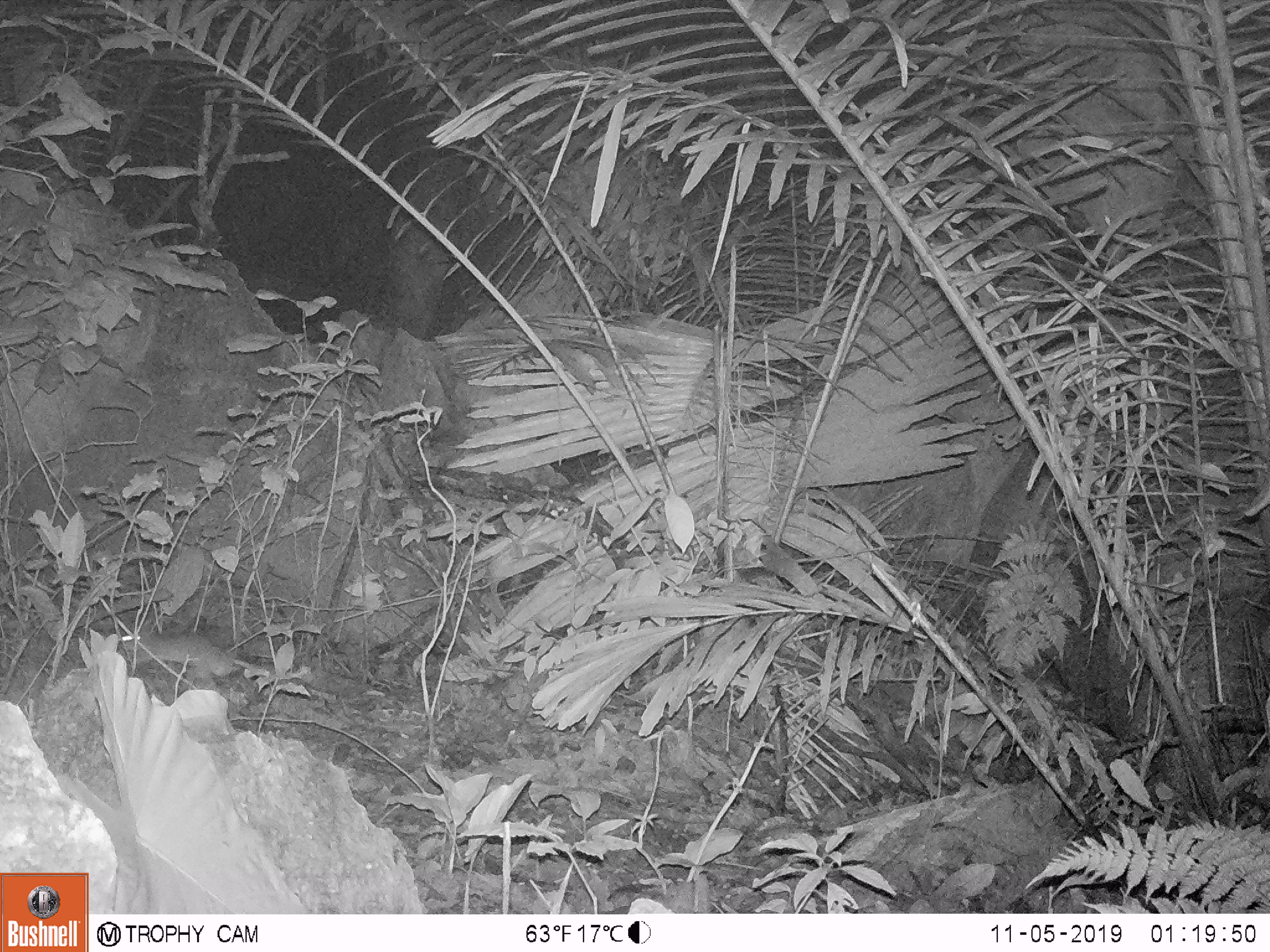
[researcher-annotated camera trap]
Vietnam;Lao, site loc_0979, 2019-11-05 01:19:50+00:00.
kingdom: Animalia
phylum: Chordata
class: Mammalia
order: Rodentia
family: Muridae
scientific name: Muridae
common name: old-world mice and rats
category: unidentified murid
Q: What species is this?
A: Unidentified murid (old-world mice and rats) (Muridae).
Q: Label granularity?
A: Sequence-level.